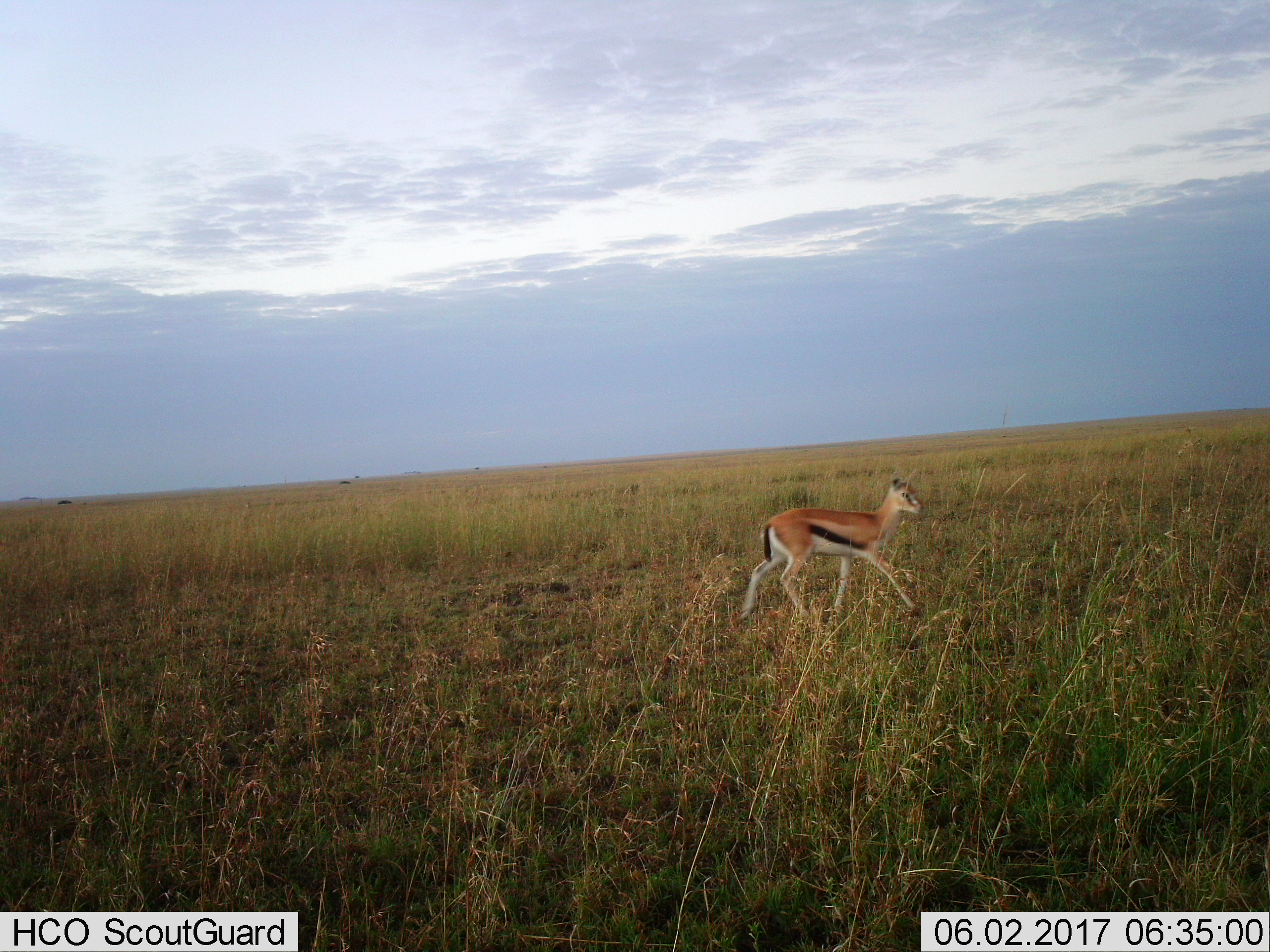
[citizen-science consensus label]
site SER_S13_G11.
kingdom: Animalia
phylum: Chordata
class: Mammalia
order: Artiodactyla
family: Bovidae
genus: Eudorcas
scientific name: Eudorcas thomsonii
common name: thomson's gazelle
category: gazellethomsons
Gazellethomsons (thomson's gazelle) (Eudorcas thomsonii), count 1. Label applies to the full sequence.